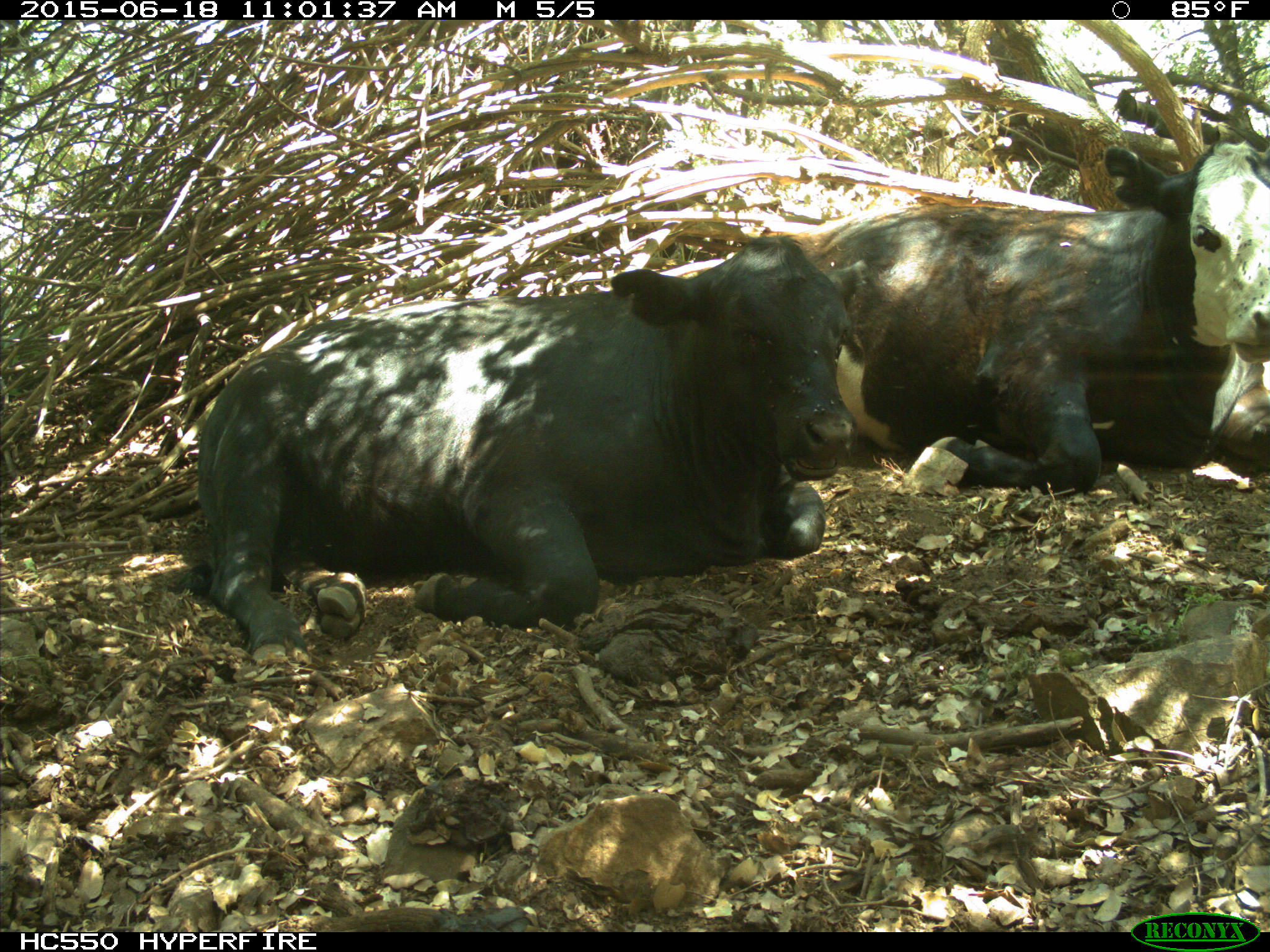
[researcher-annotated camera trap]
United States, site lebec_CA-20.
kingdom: Animalia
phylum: Chordata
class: Mammalia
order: Artiodactyla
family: Bovidae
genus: Bos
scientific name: Bos taurus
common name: domestic cow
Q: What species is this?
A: Bos taurus (domestic cow).